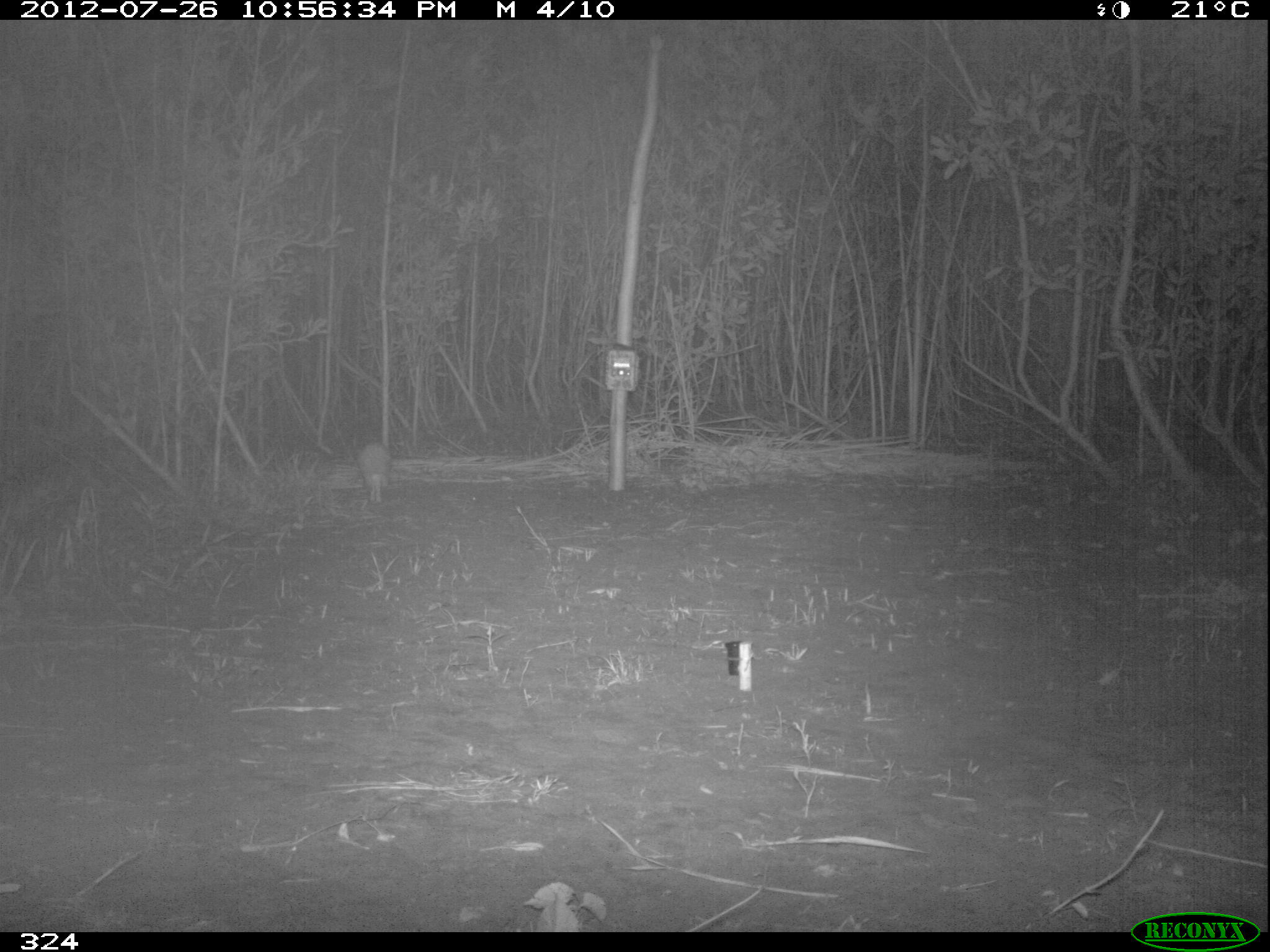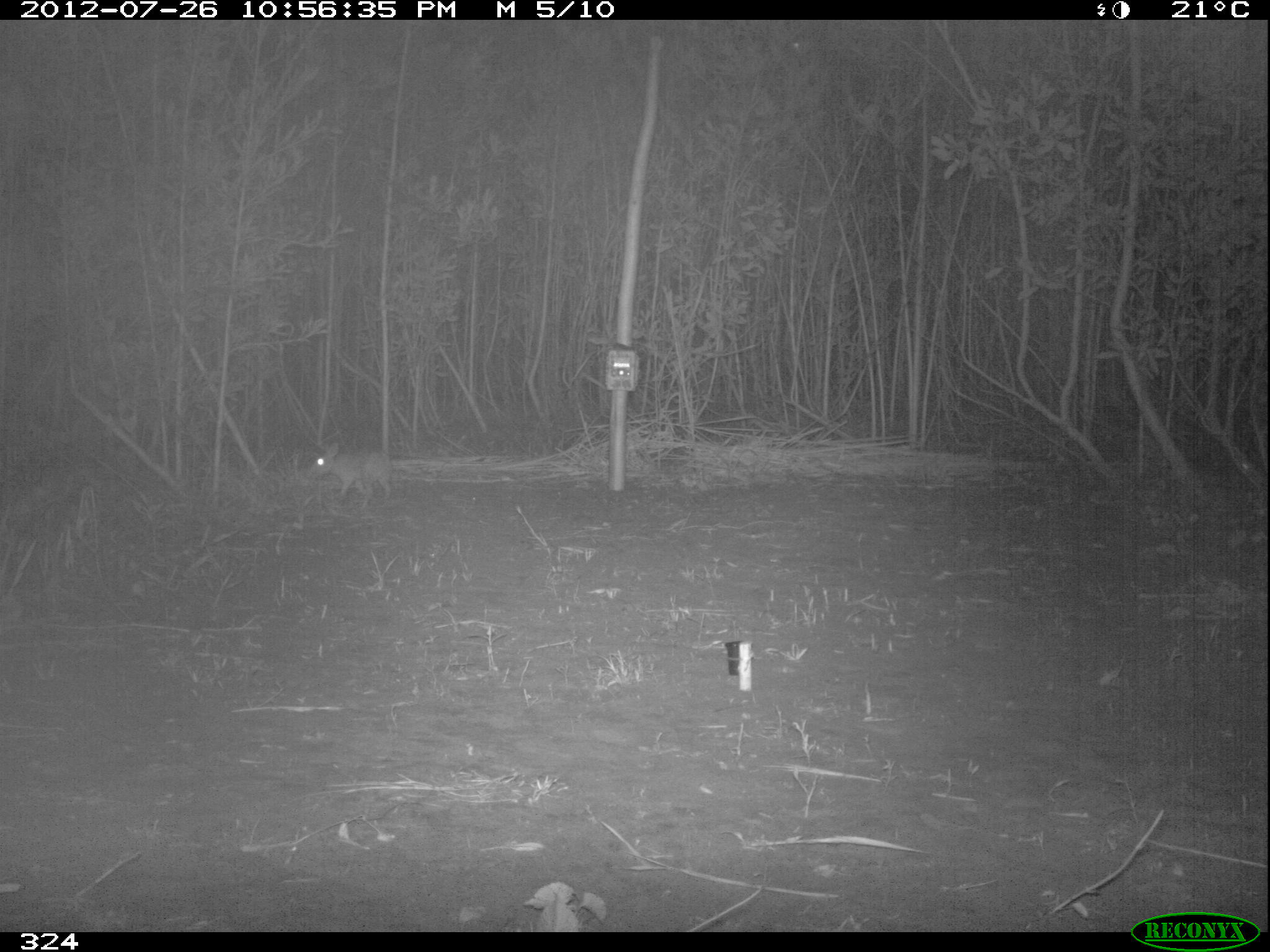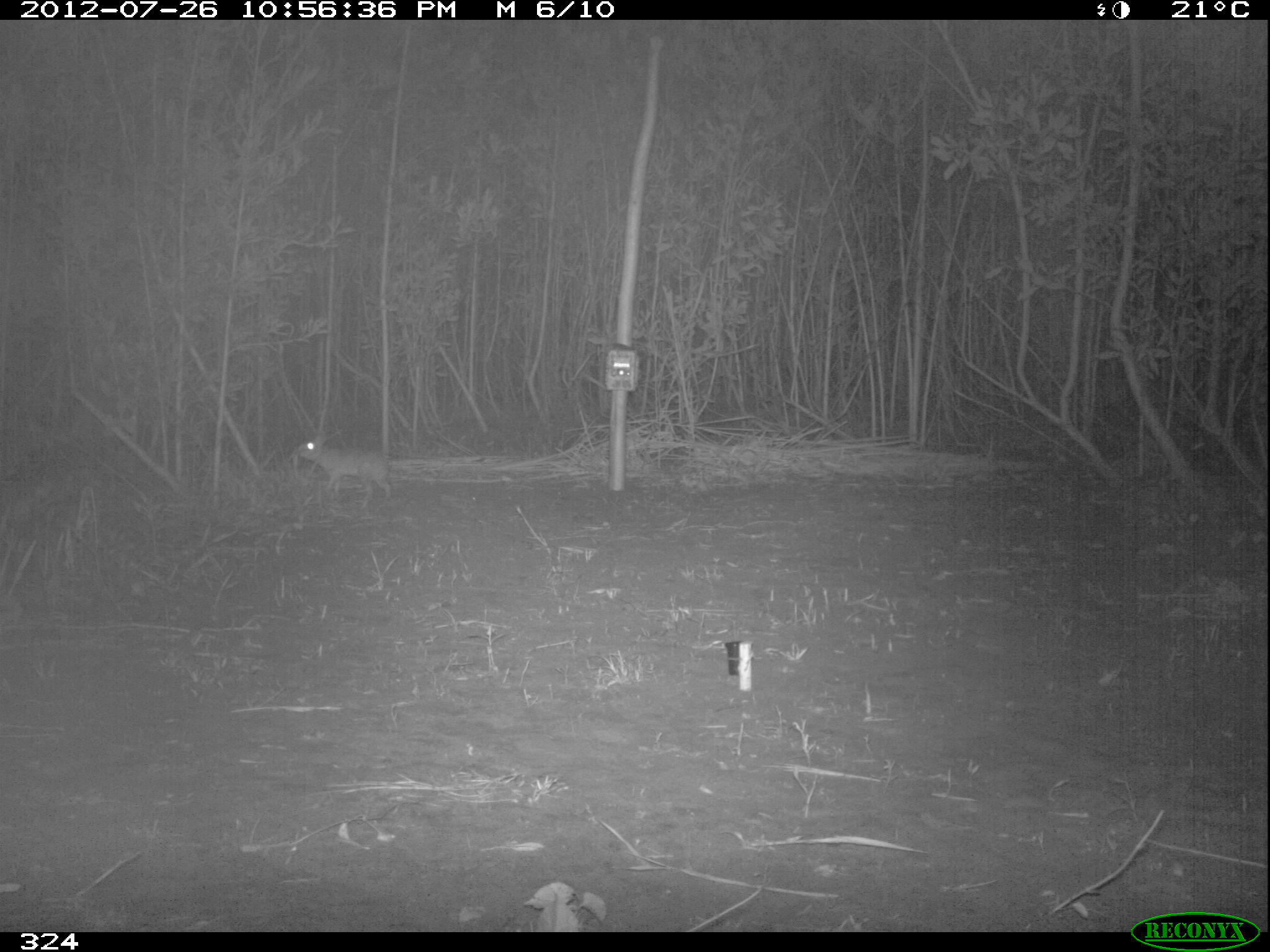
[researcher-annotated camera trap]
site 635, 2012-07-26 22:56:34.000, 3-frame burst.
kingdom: Animalia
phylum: Chordata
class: Mammalia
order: Lagomorpha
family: Leporidae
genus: Sylvilagus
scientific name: Sylvilagus brasiliensis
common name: tapeti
Sylvilagus brasiliensis (tapeti).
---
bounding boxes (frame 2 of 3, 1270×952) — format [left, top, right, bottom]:
sylvilagus brasiliensis: [310, 441, 393, 507]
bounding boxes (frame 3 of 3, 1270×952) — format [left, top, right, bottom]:
sylvilagus brasiliensis: [294, 430, 391, 504]